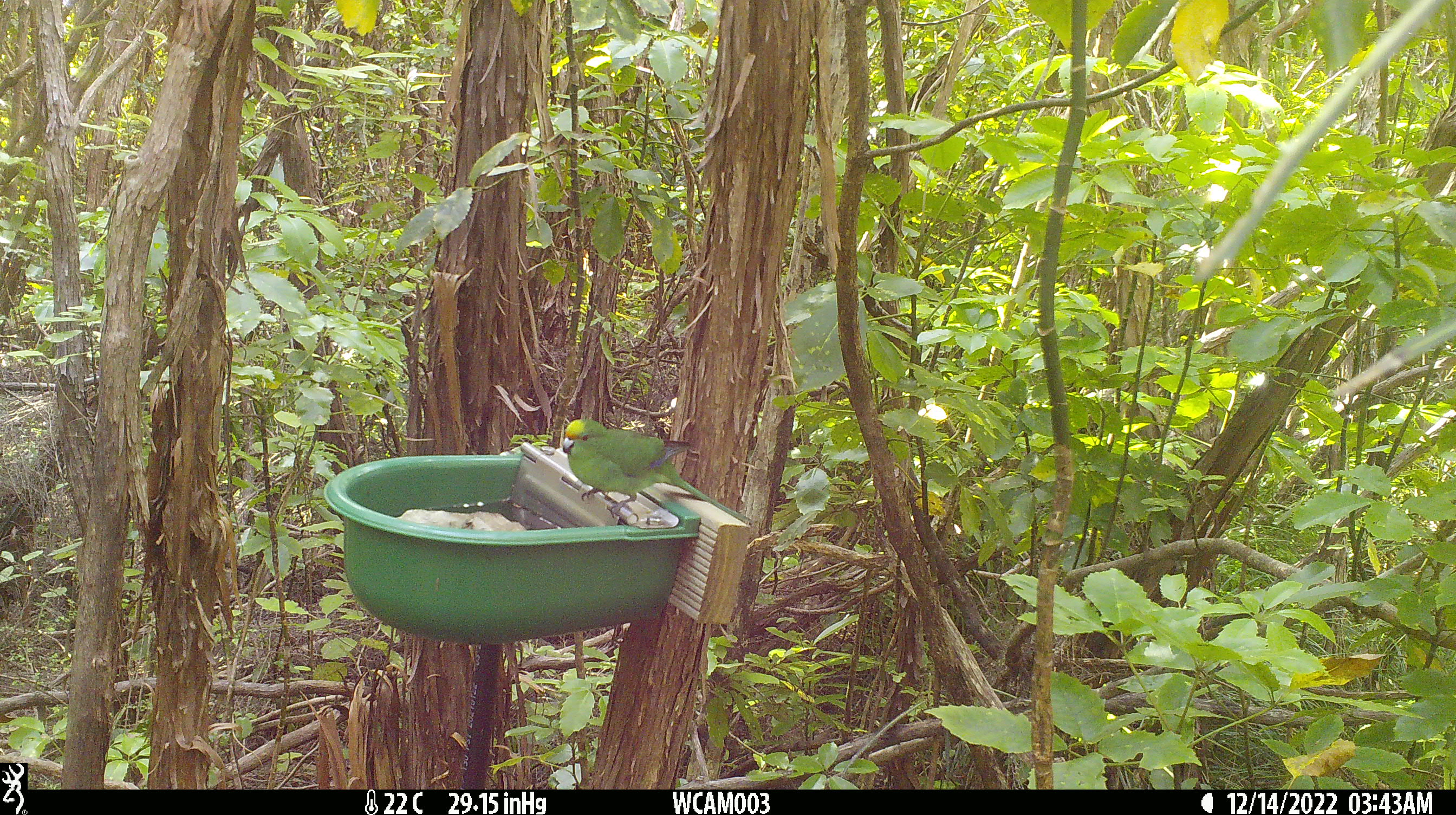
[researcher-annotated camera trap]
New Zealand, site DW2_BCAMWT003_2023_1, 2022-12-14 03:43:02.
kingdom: Animalia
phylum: Chordata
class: Aves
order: Psittaciformes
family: Psittaculidae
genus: Cyanoramphus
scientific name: Cyanoramphus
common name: parakeet